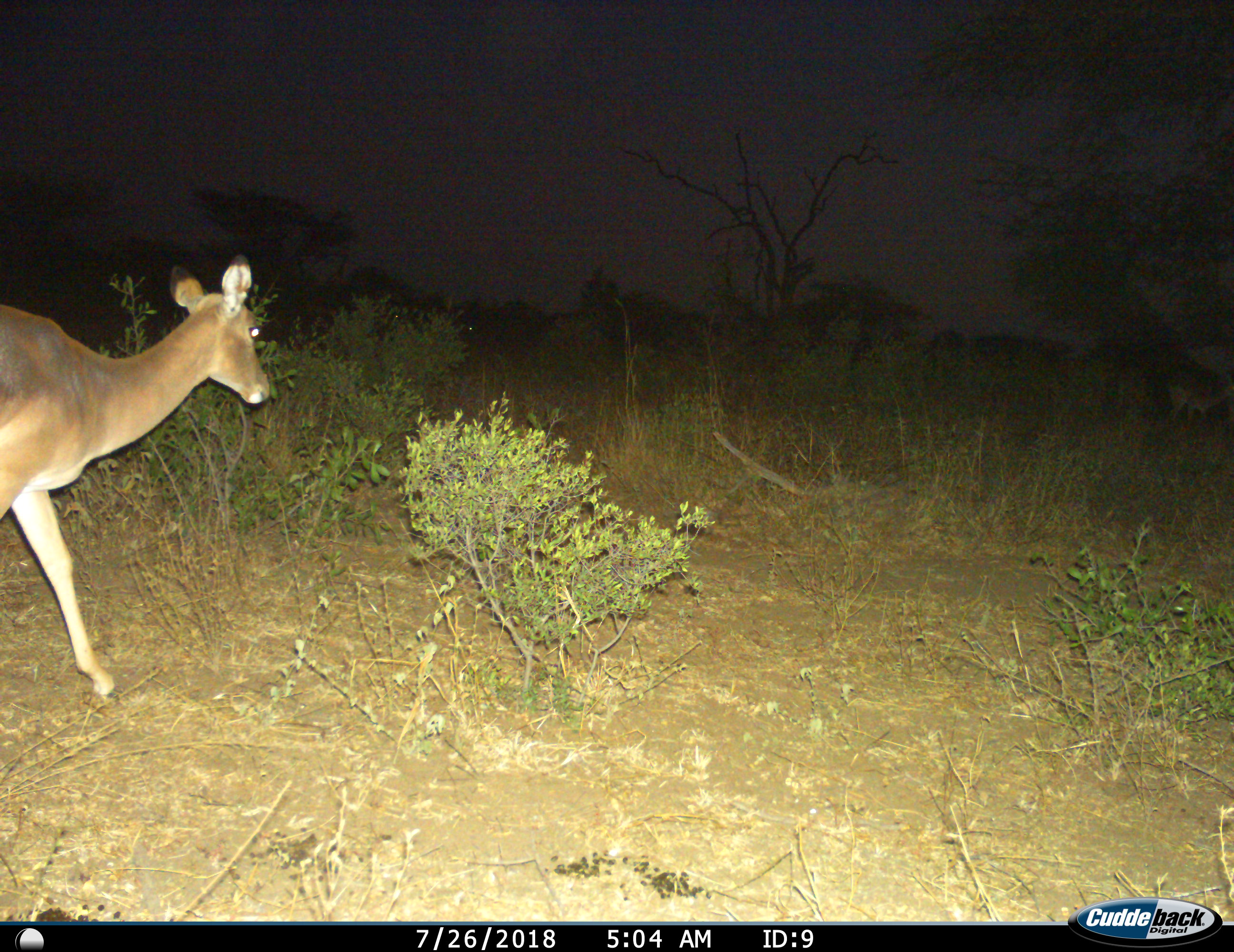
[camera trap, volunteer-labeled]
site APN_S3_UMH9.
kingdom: Animalia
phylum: Chordata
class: Mammalia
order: Artiodactyla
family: Bovidae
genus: Aepyceros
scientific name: Aepyceros melampus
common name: impala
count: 1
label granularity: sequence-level